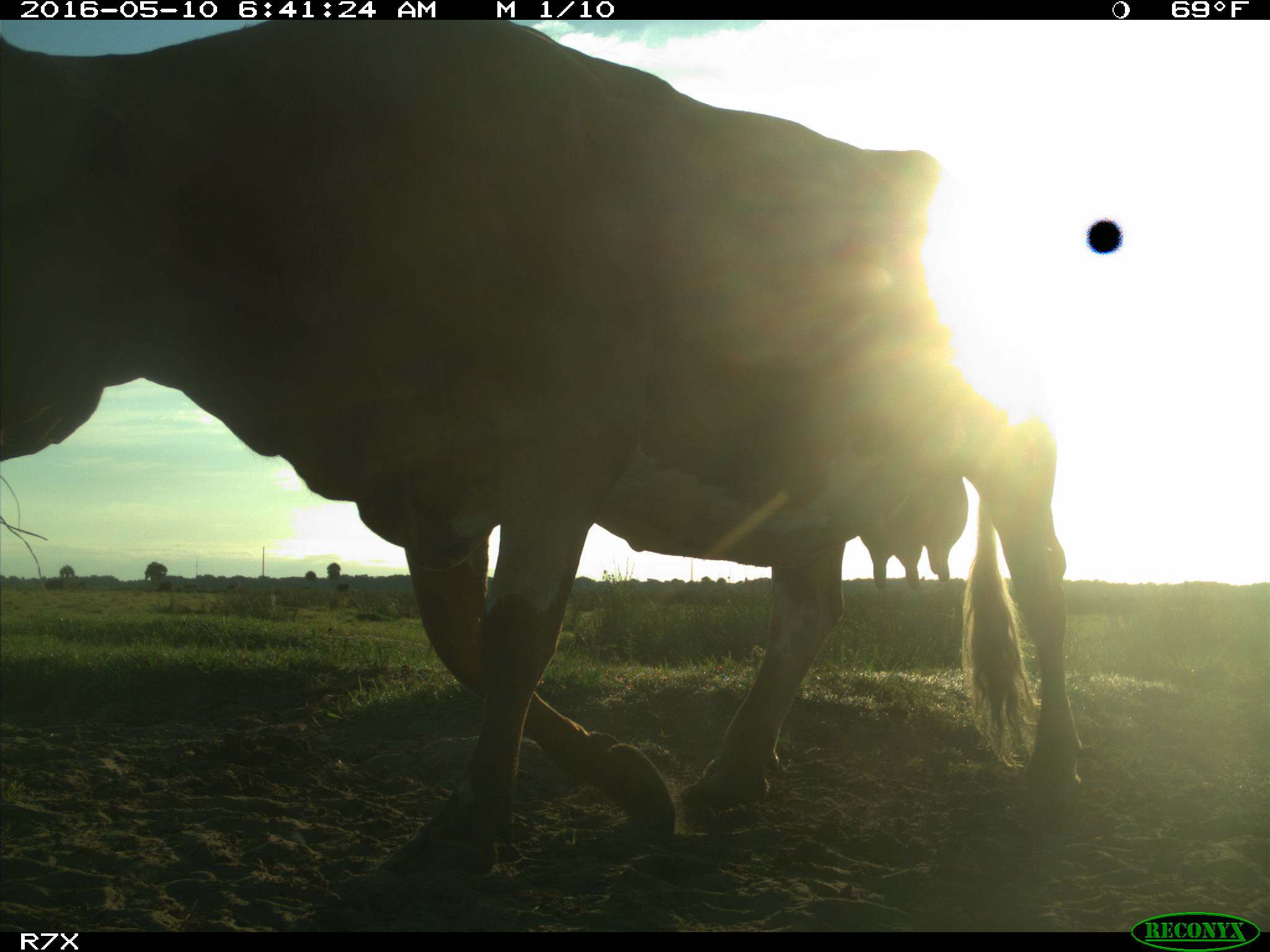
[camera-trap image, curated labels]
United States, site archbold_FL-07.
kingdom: Animalia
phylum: Chordata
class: Mammalia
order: Artiodactyla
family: Bovidae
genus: Bos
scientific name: Bos taurus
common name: domestic cow